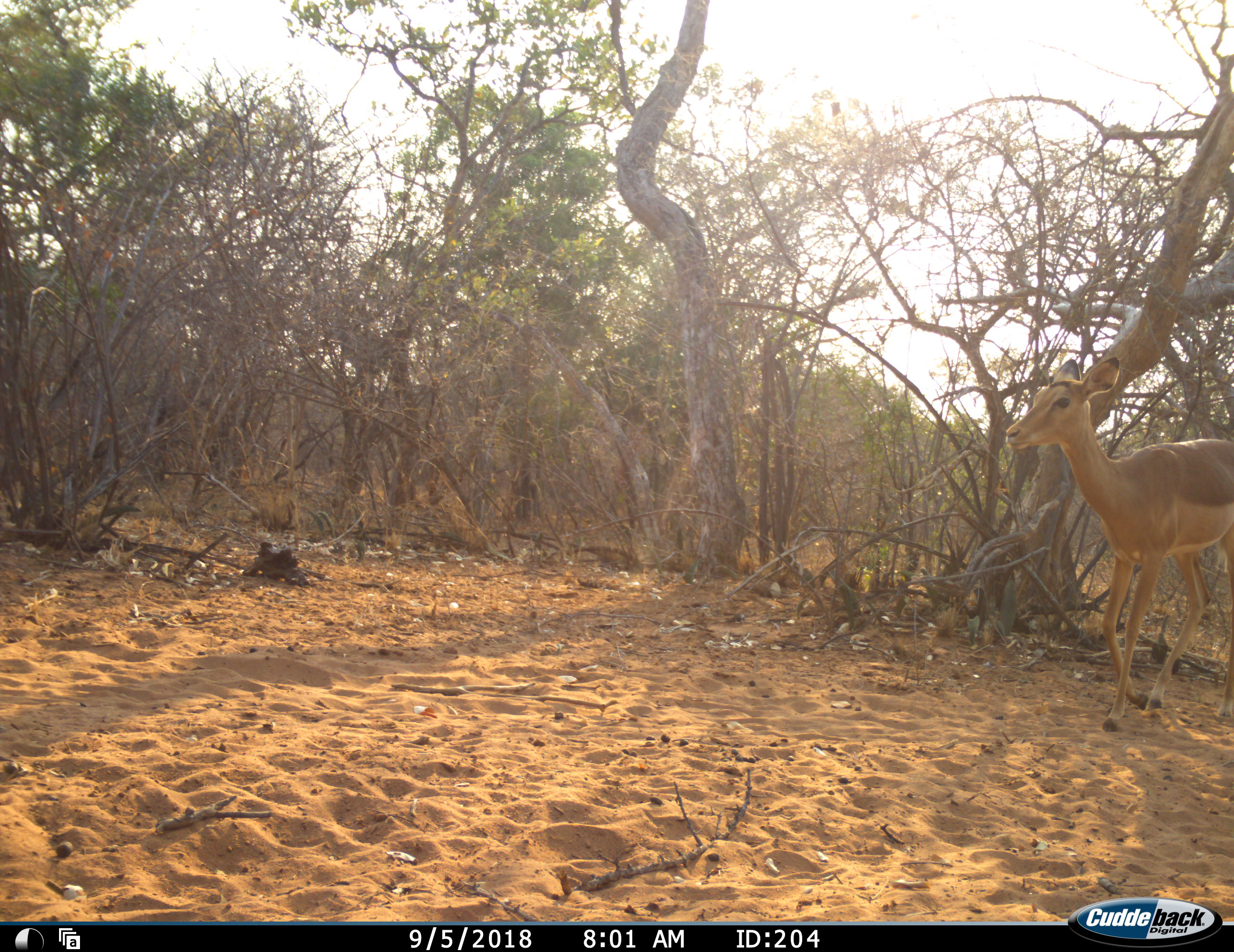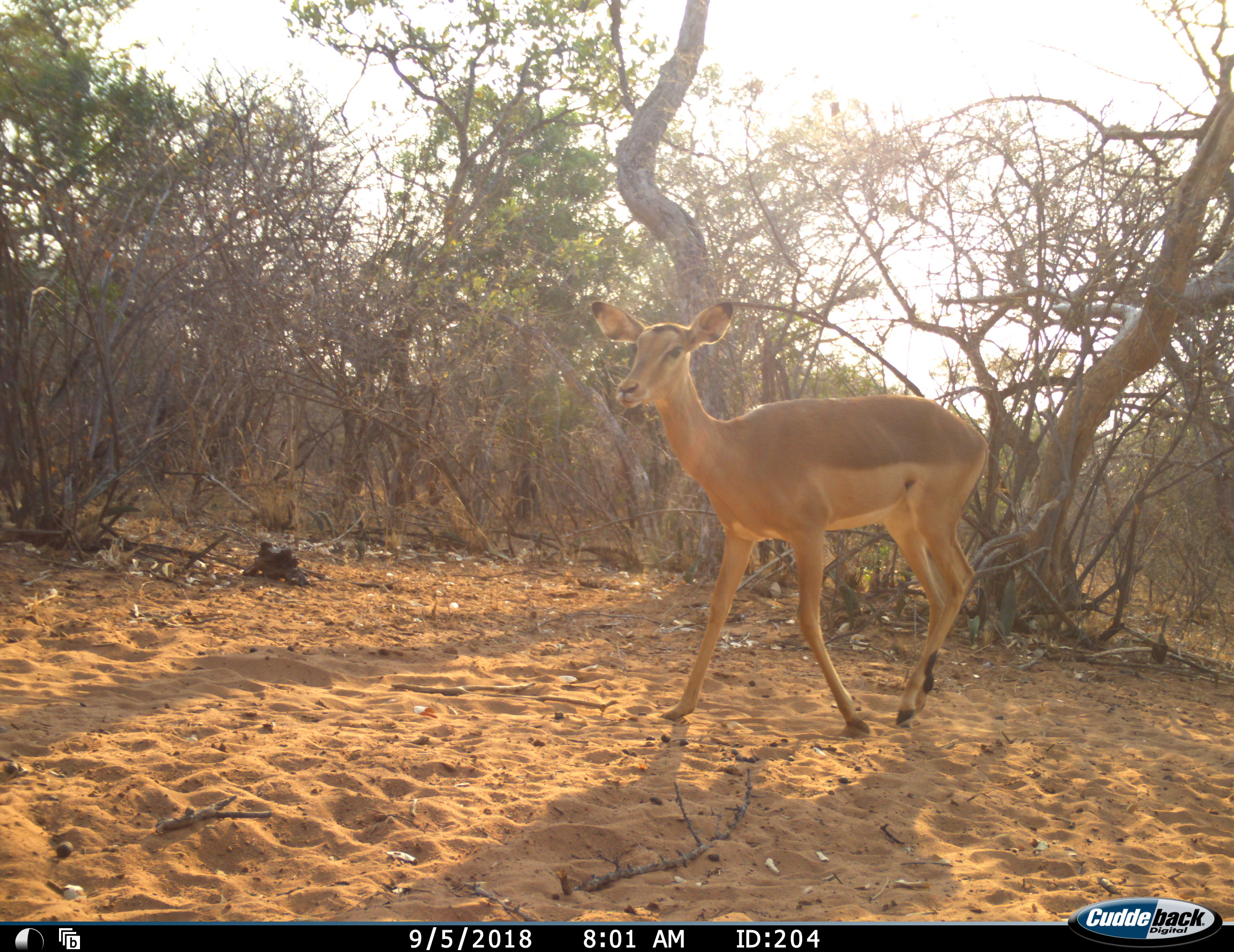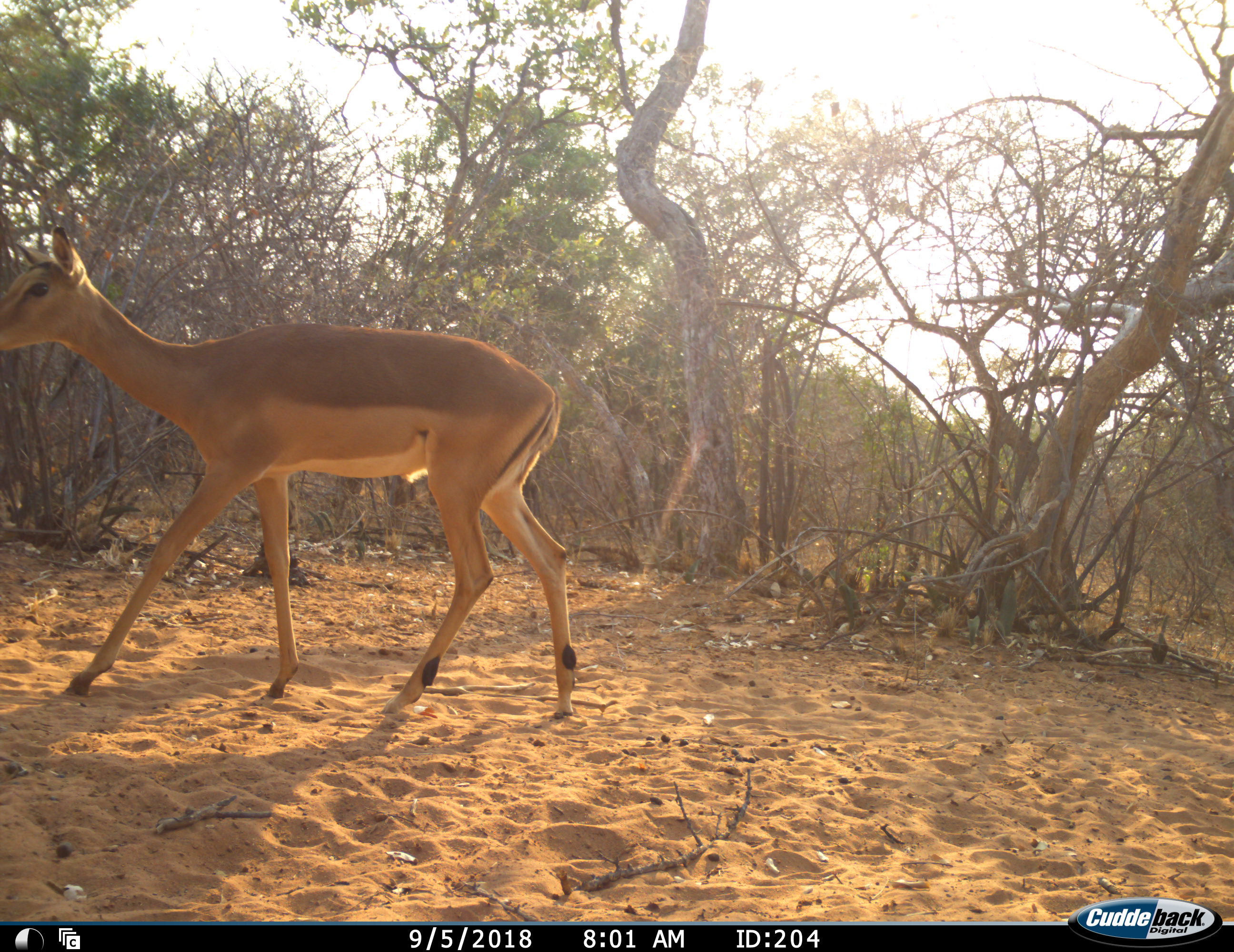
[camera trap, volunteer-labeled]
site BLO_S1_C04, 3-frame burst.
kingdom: Animalia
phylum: Chordata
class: Mammalia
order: Artiodactyla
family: Bovidae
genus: Aepyceros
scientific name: Aepyceros melampus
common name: impala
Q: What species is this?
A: Impala (Aepyceros melampus).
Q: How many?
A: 1.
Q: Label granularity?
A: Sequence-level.